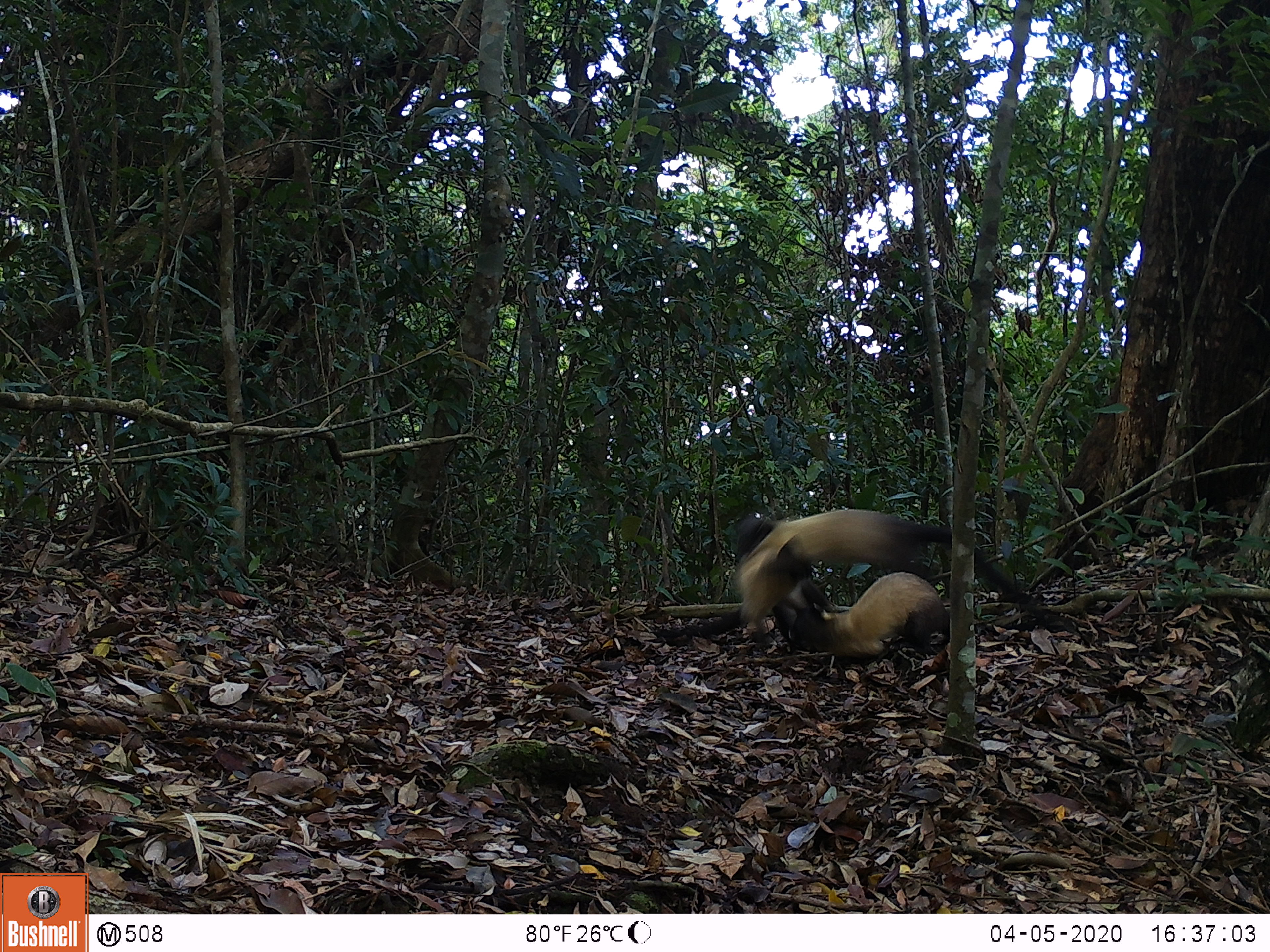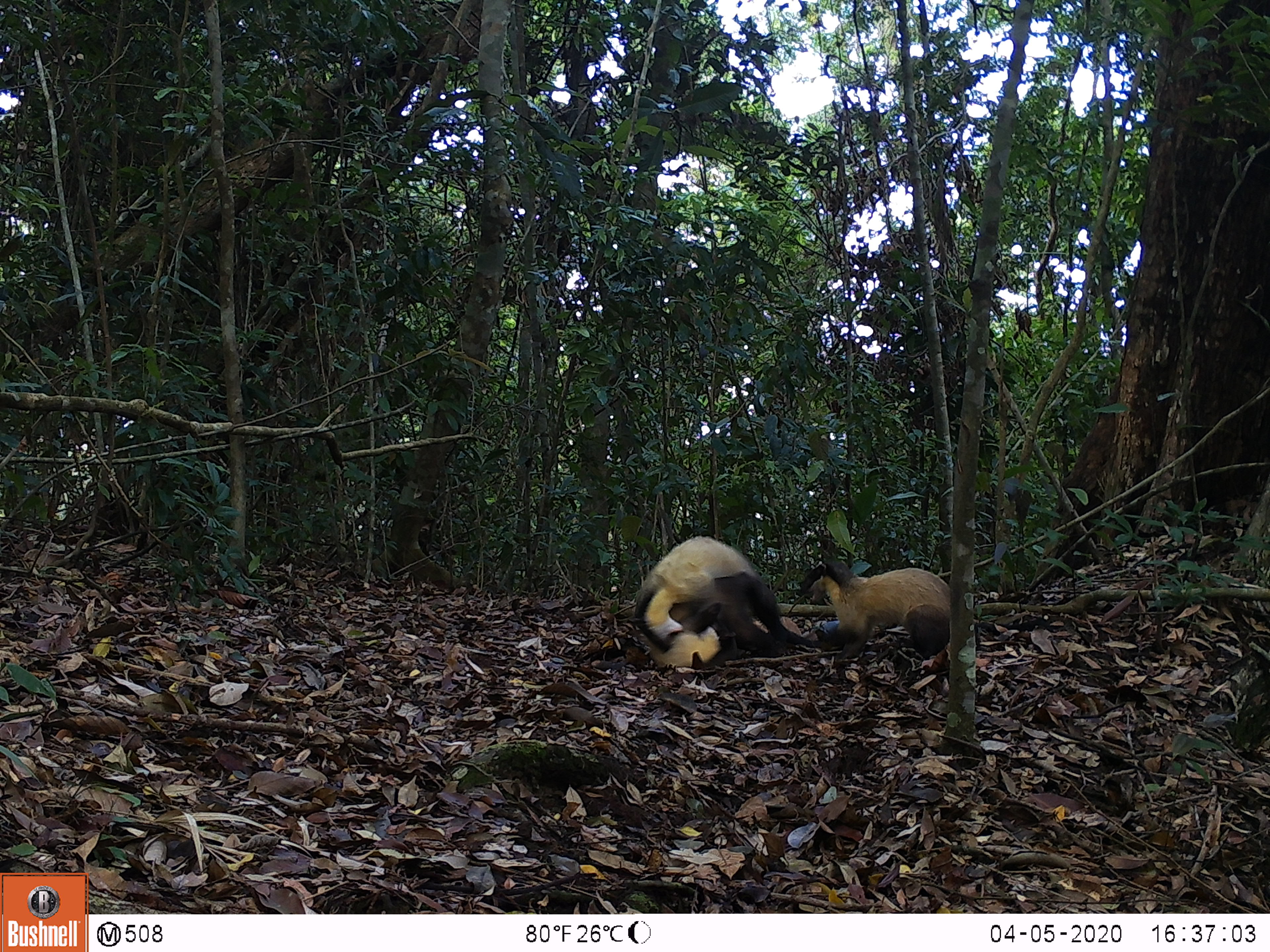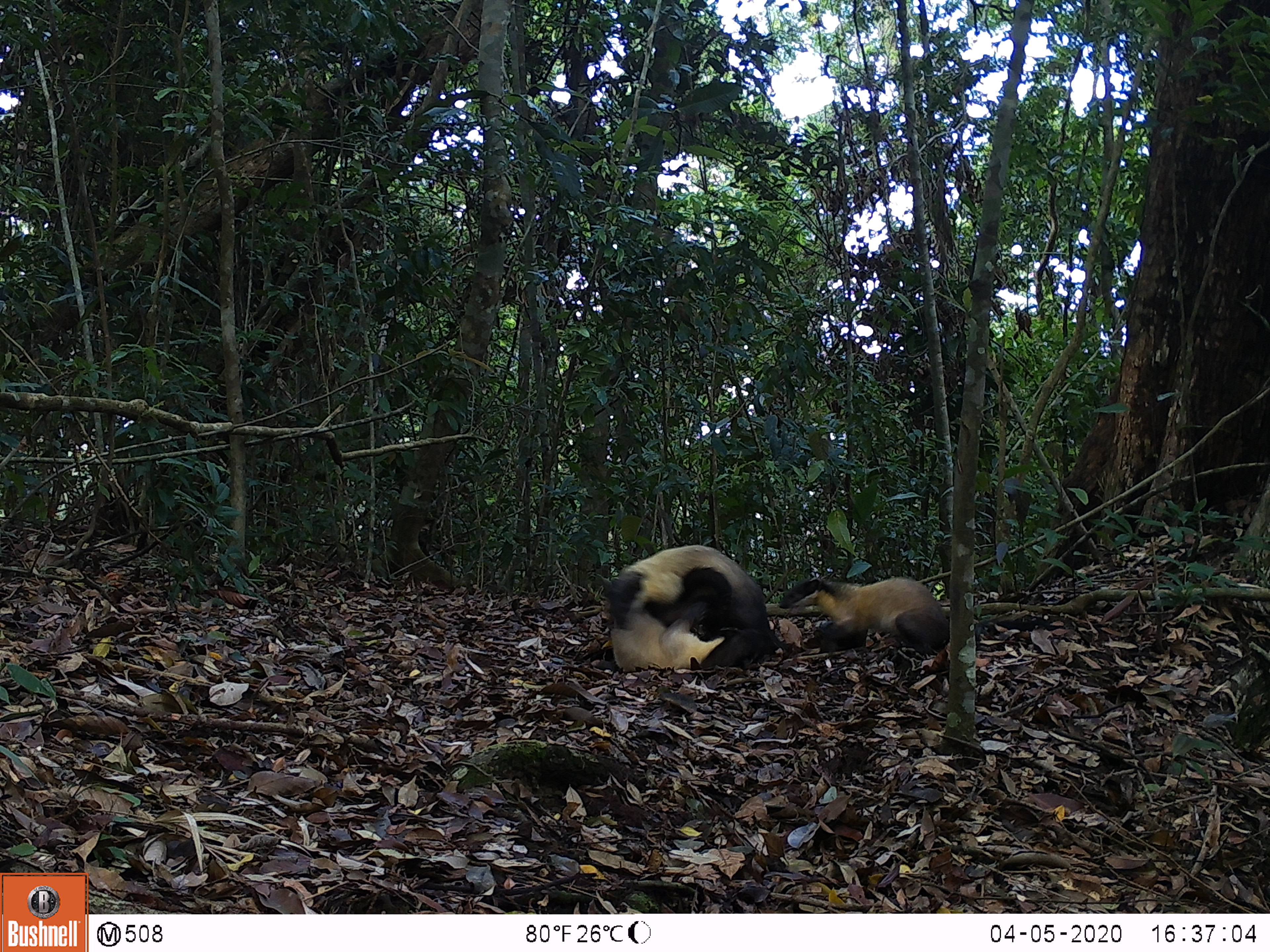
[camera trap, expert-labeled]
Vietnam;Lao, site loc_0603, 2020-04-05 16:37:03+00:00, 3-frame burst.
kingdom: Animalia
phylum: Chordata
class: Mammalia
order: Carnivora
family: Mustelidae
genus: Martes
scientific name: Martes flavigula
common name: yellow-throated marten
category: yellow throated marten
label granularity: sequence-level